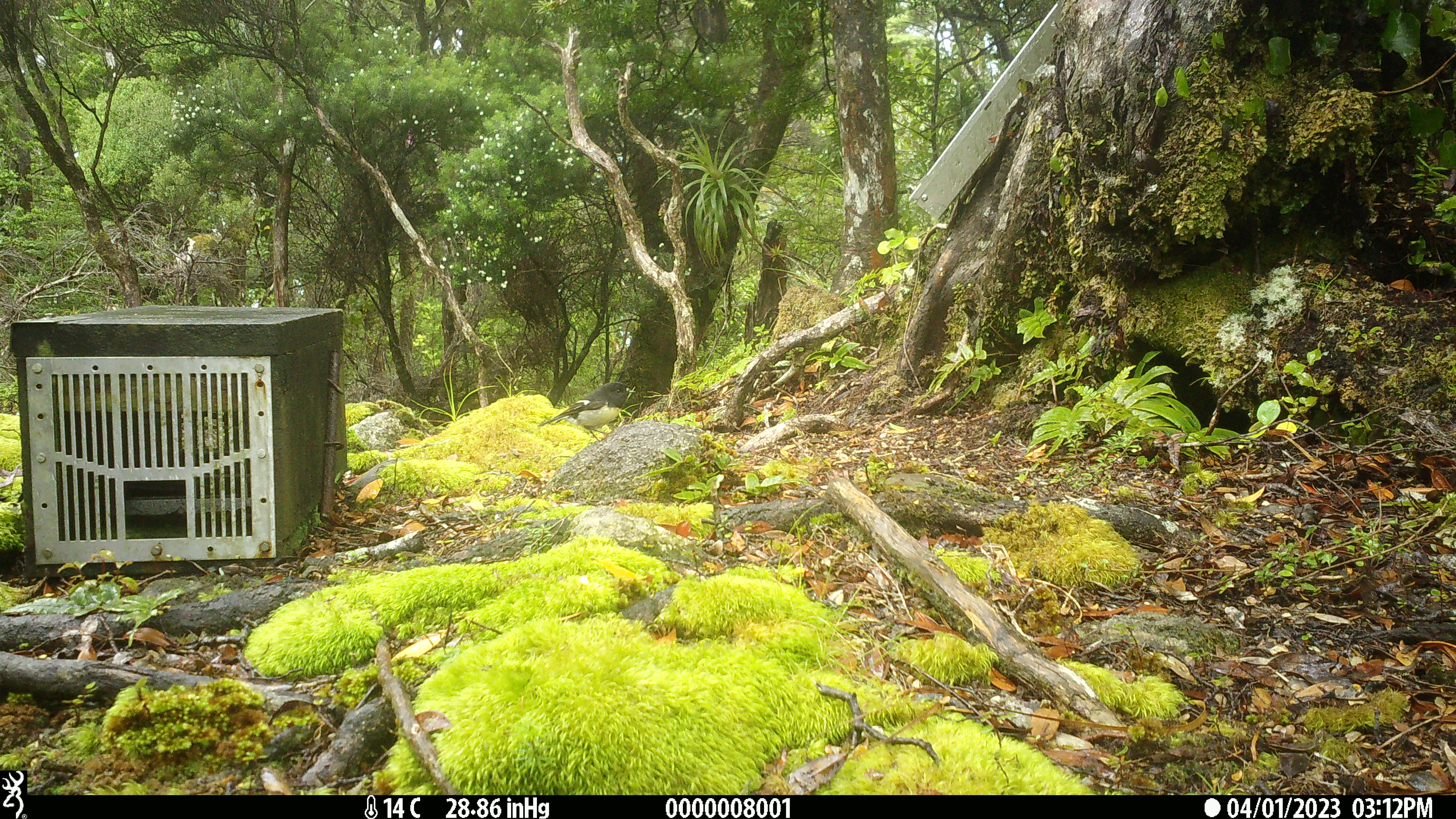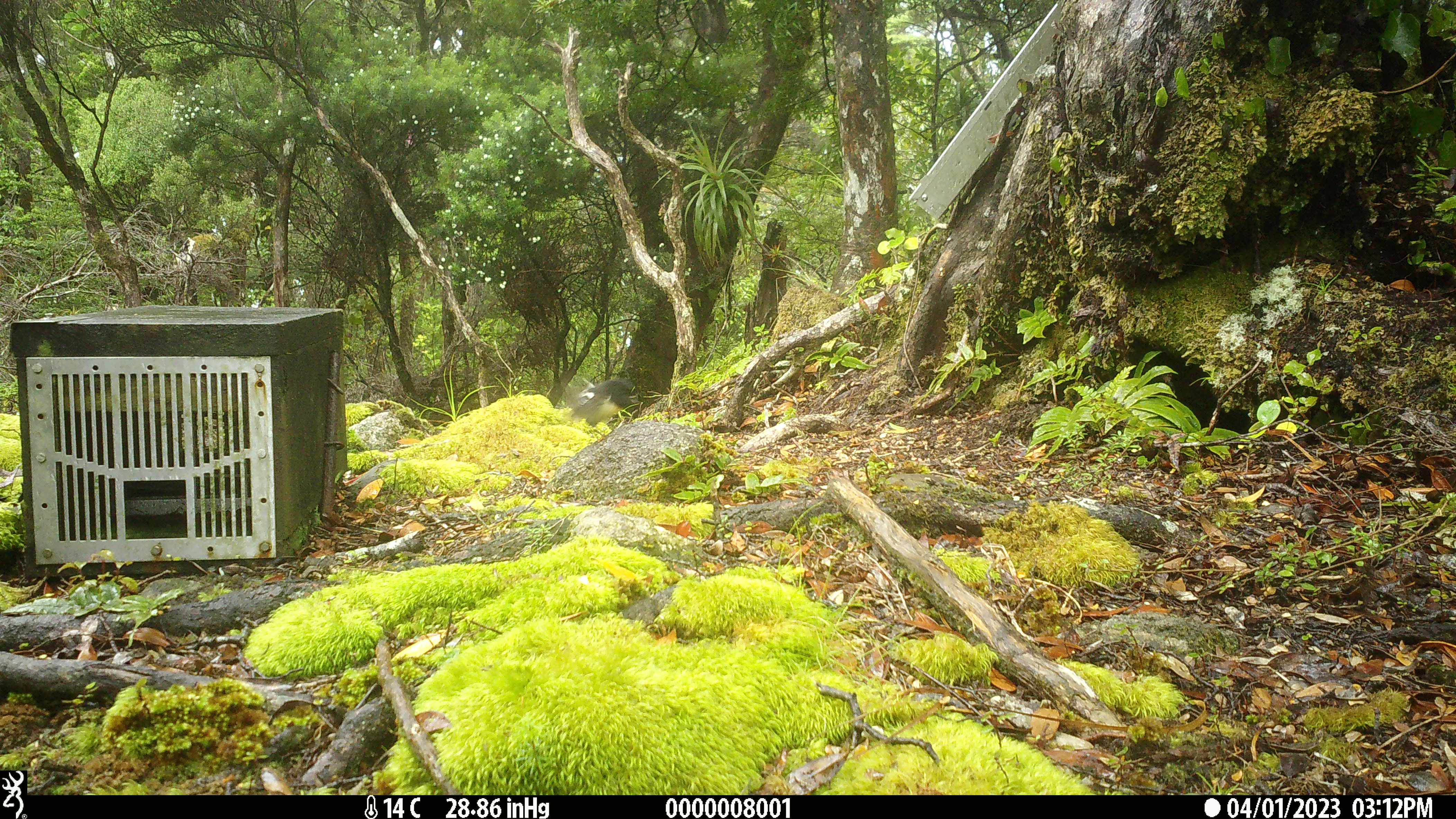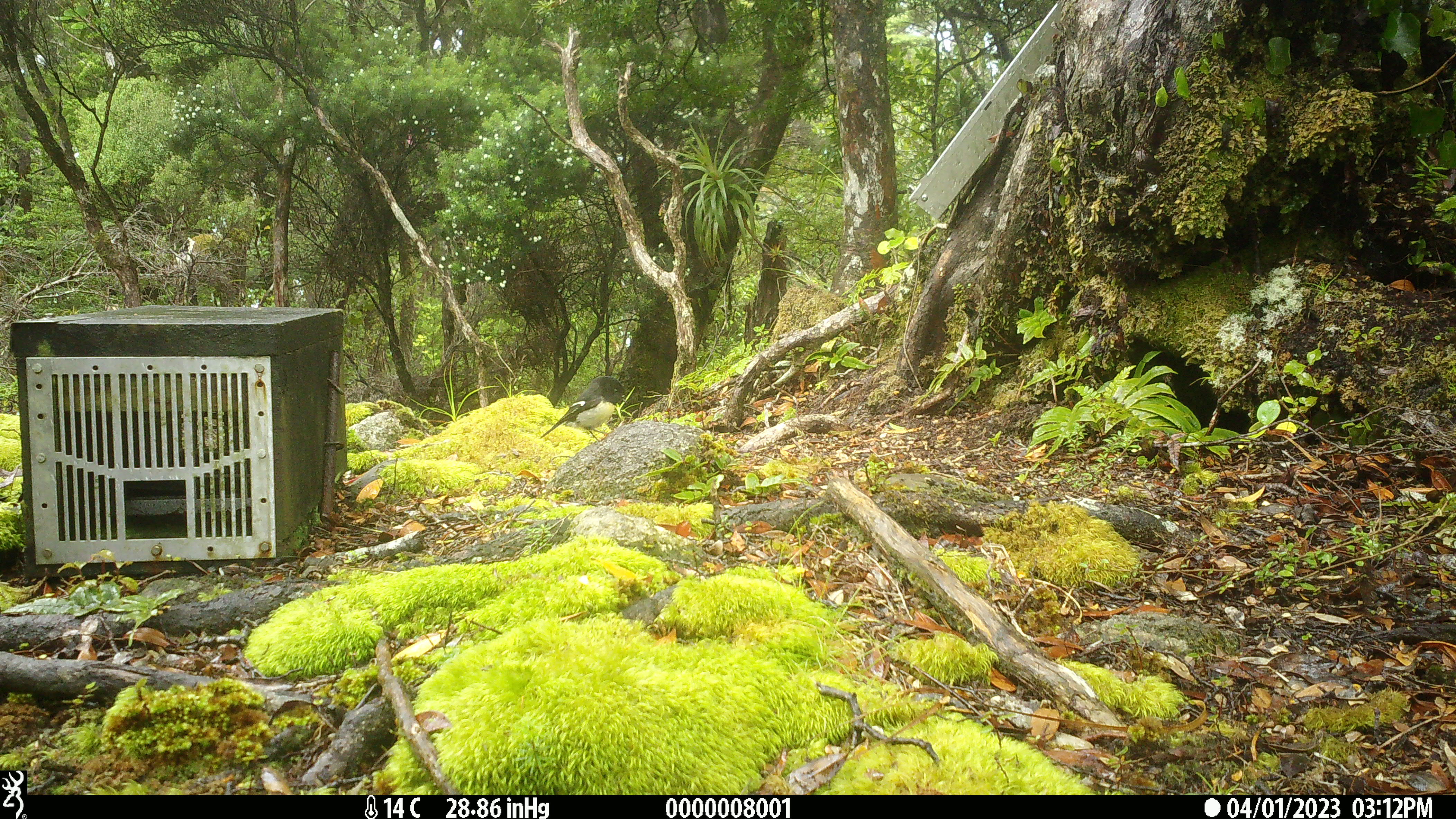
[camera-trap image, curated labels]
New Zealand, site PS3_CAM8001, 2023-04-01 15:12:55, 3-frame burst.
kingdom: Animalia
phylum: Chordata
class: Aves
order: Passeriformes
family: Petroicidae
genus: Petroica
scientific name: Petroica macrocephala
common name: tomtit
Tomtit (Petroica macrocephala).